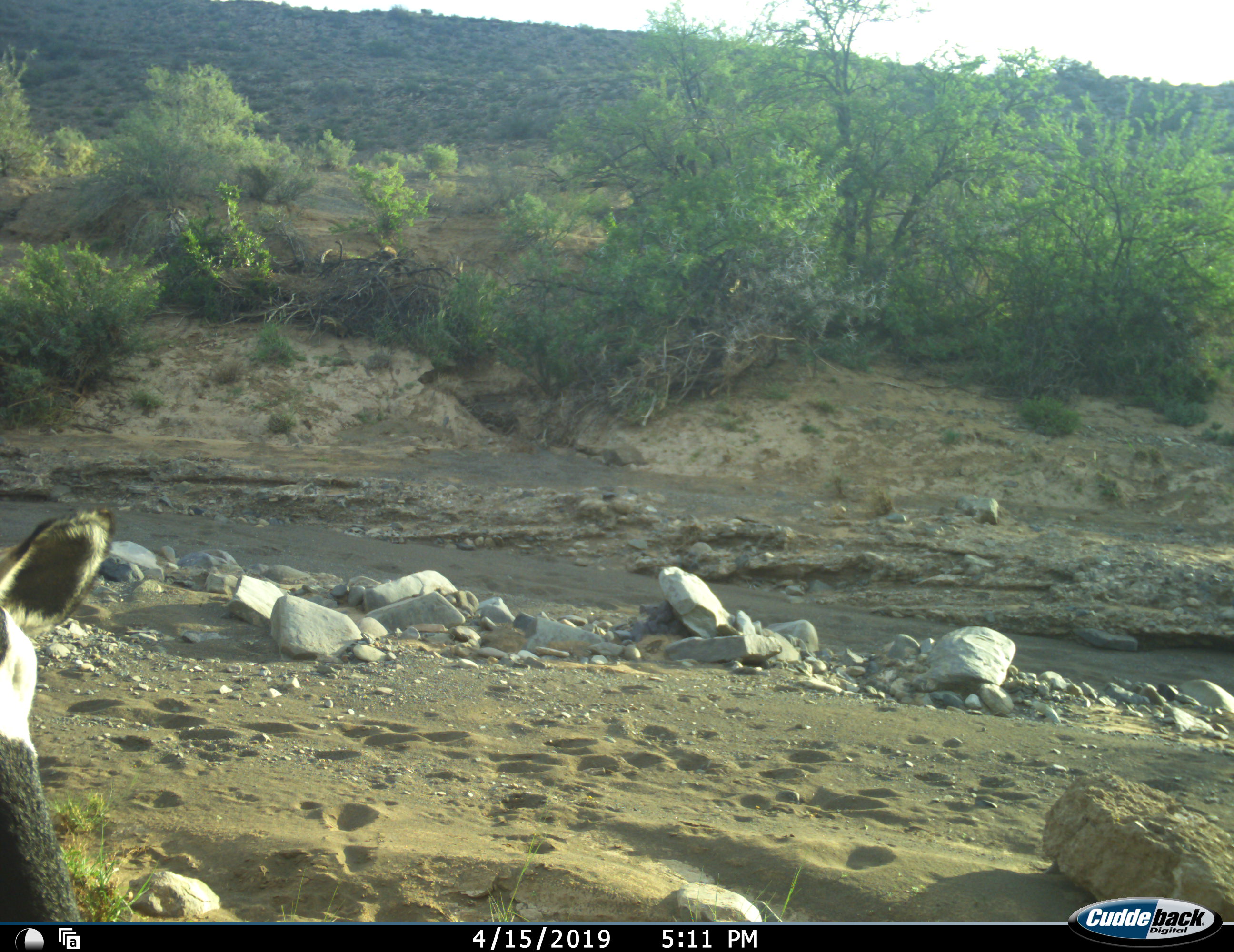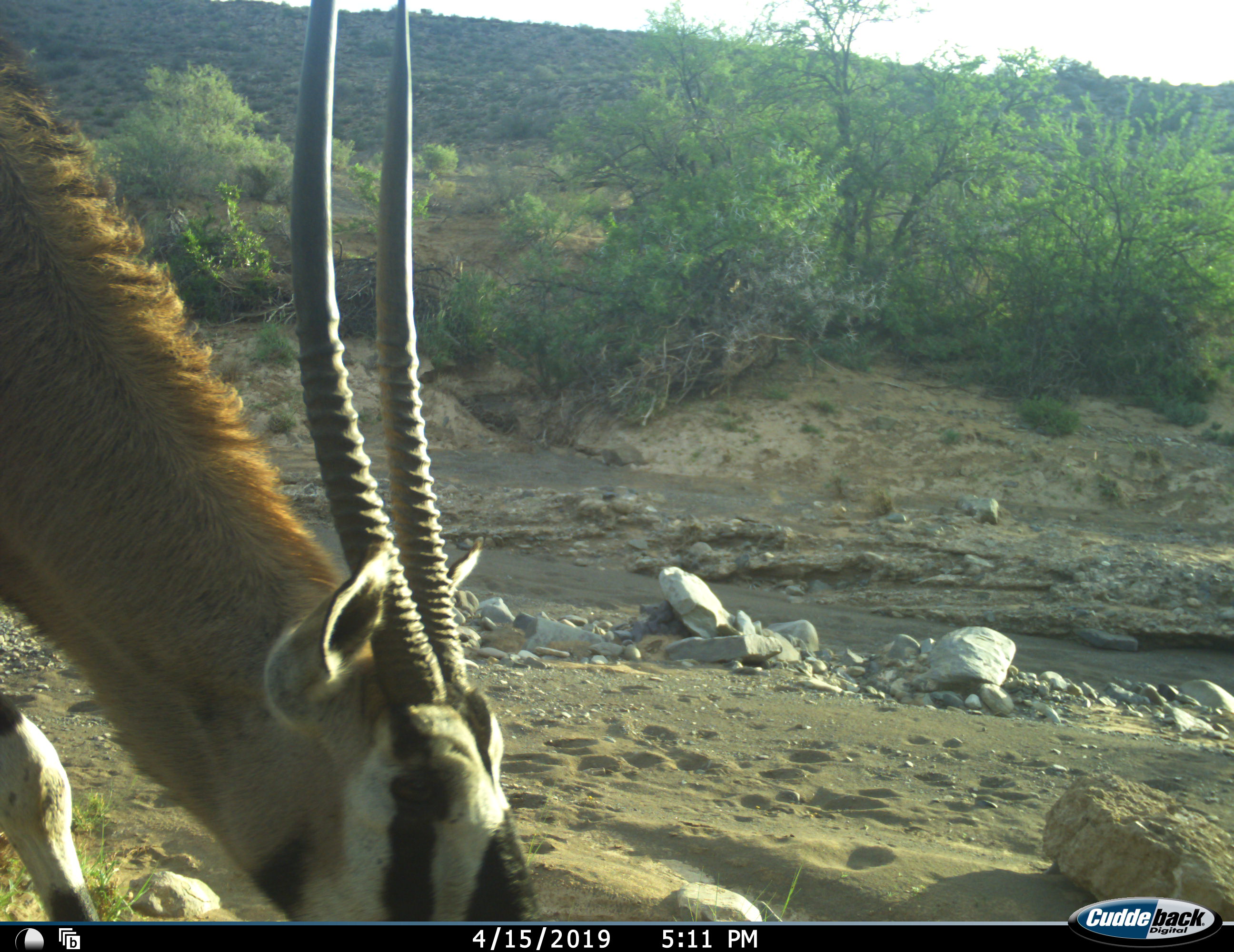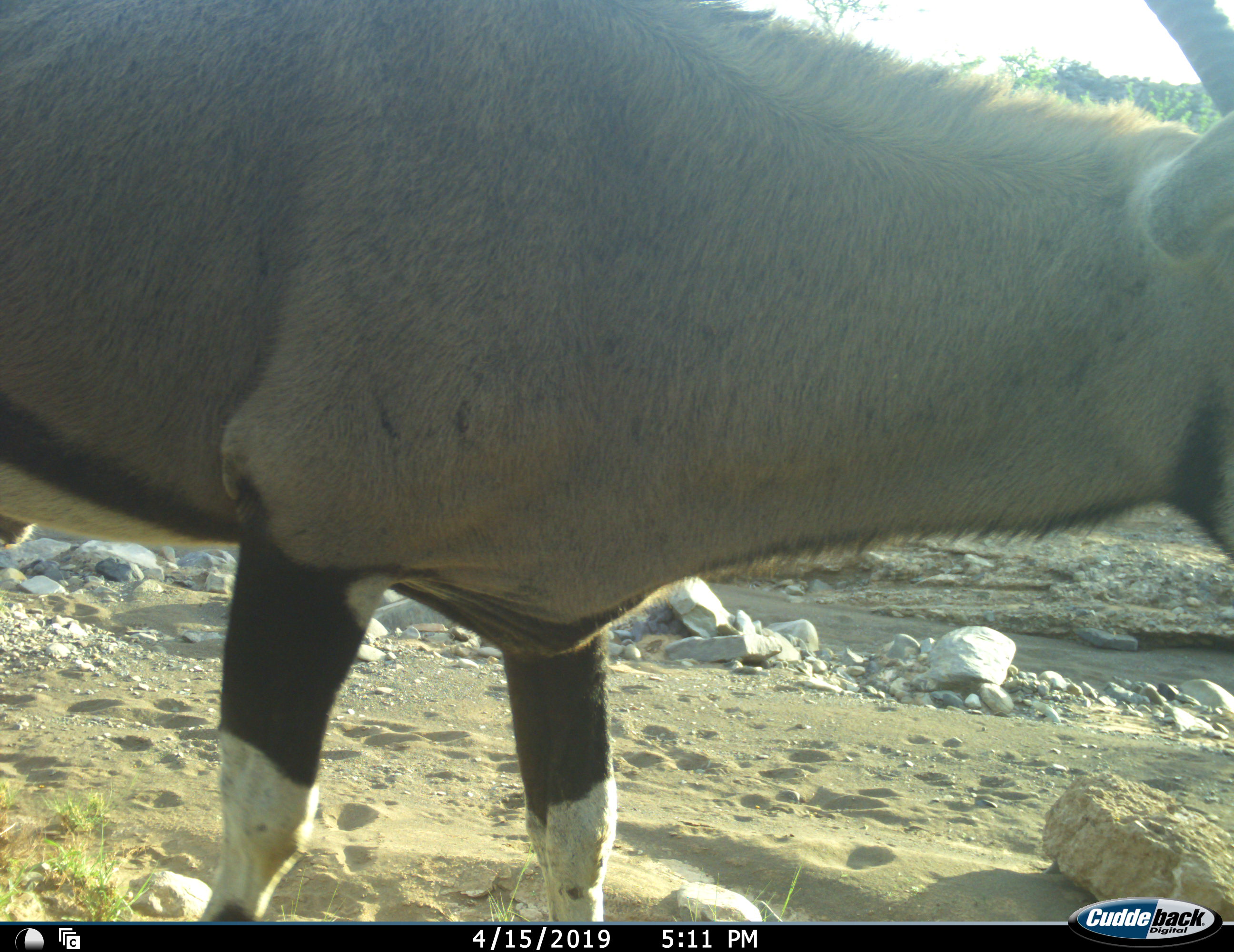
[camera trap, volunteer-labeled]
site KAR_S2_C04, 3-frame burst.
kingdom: Animalia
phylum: Chordata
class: Mammalia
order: Artiodactyla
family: Bovidae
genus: Oryx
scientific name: Oryx gazella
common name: gemsbok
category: oryx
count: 1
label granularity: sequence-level